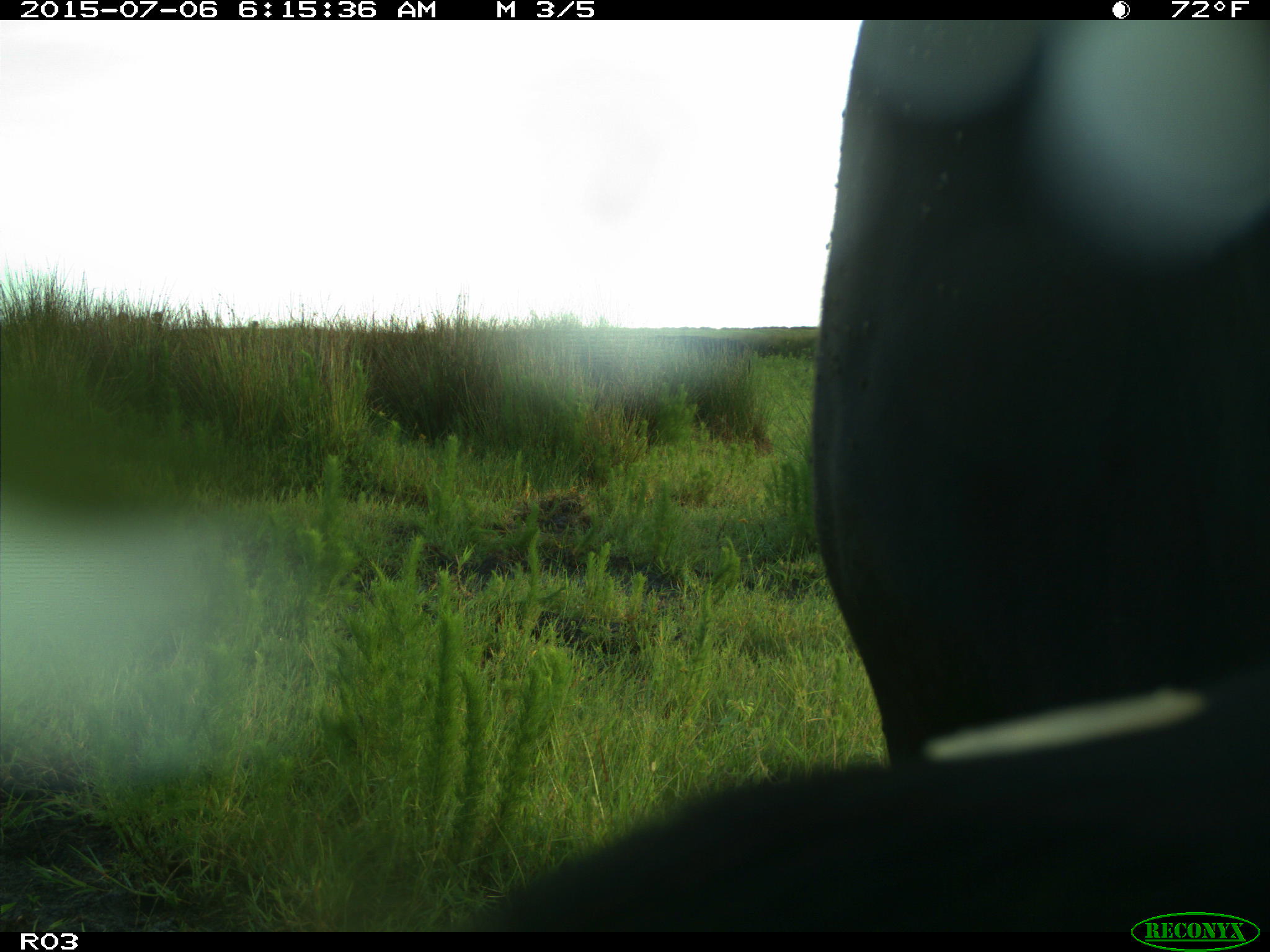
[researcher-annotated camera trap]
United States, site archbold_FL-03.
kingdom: Animalia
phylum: Chordata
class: Mammalia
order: Artiodactyla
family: Bovidae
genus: Bos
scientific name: Bos taurus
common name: domestic cow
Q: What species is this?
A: Bos taurus (domestic cow).